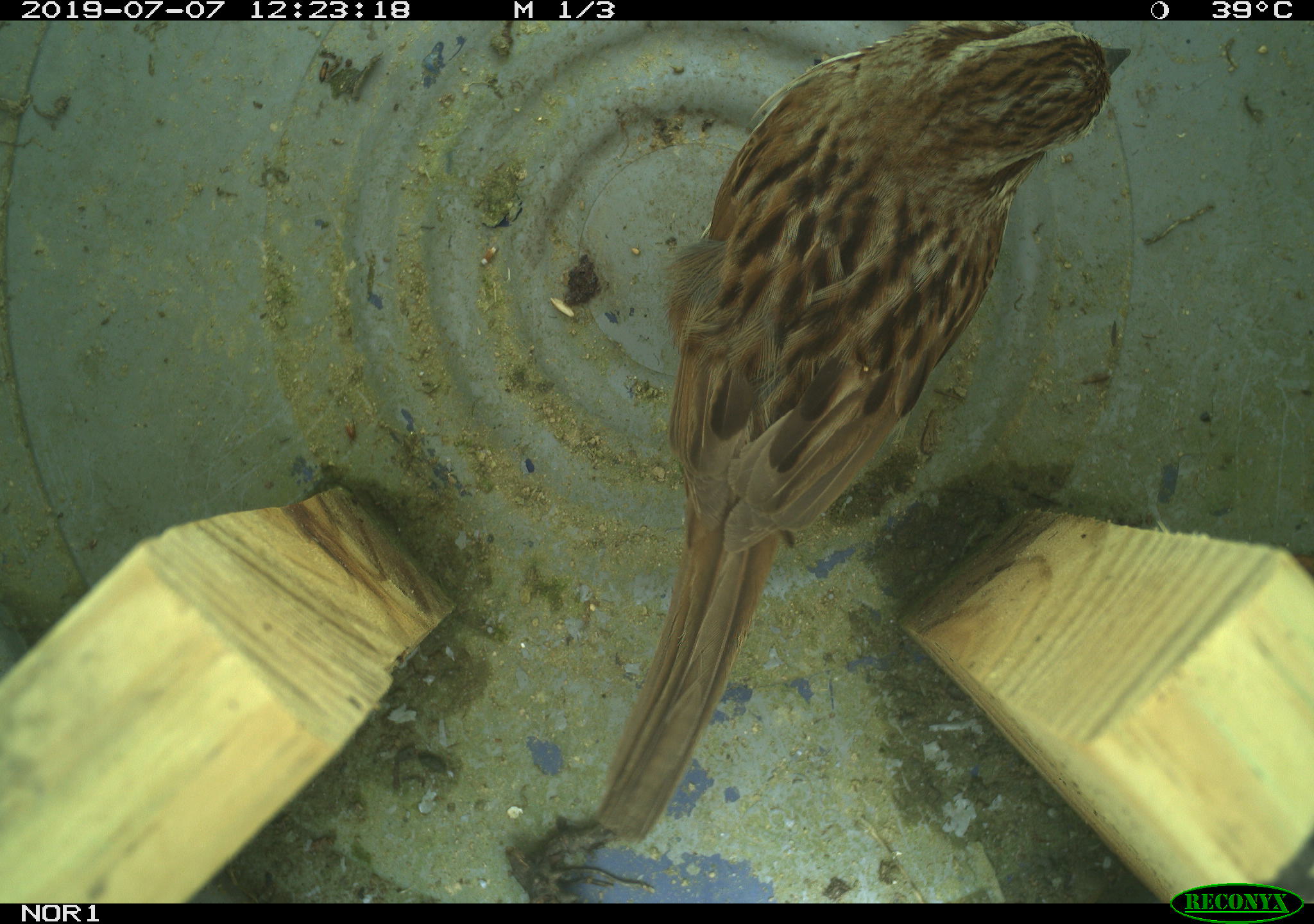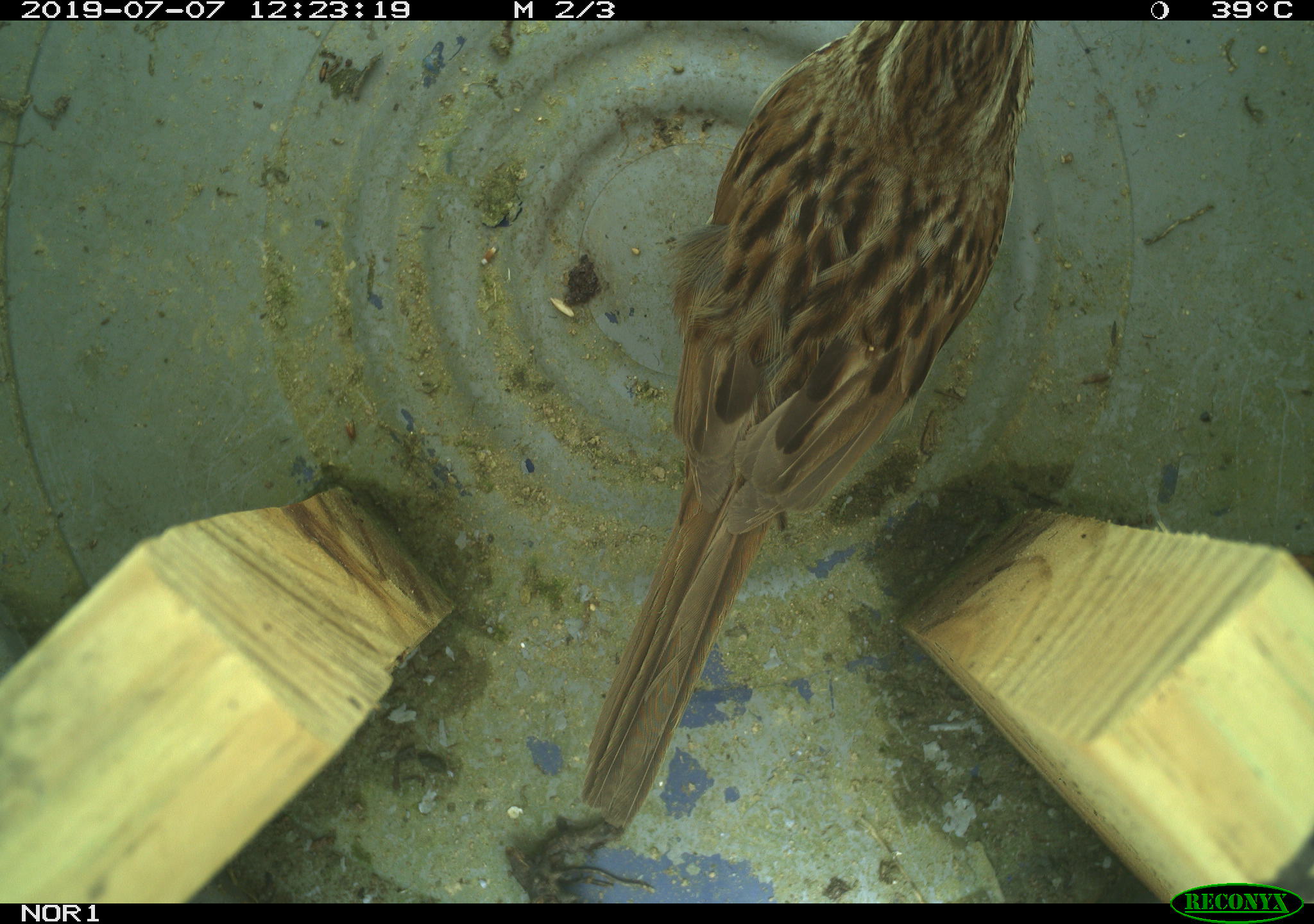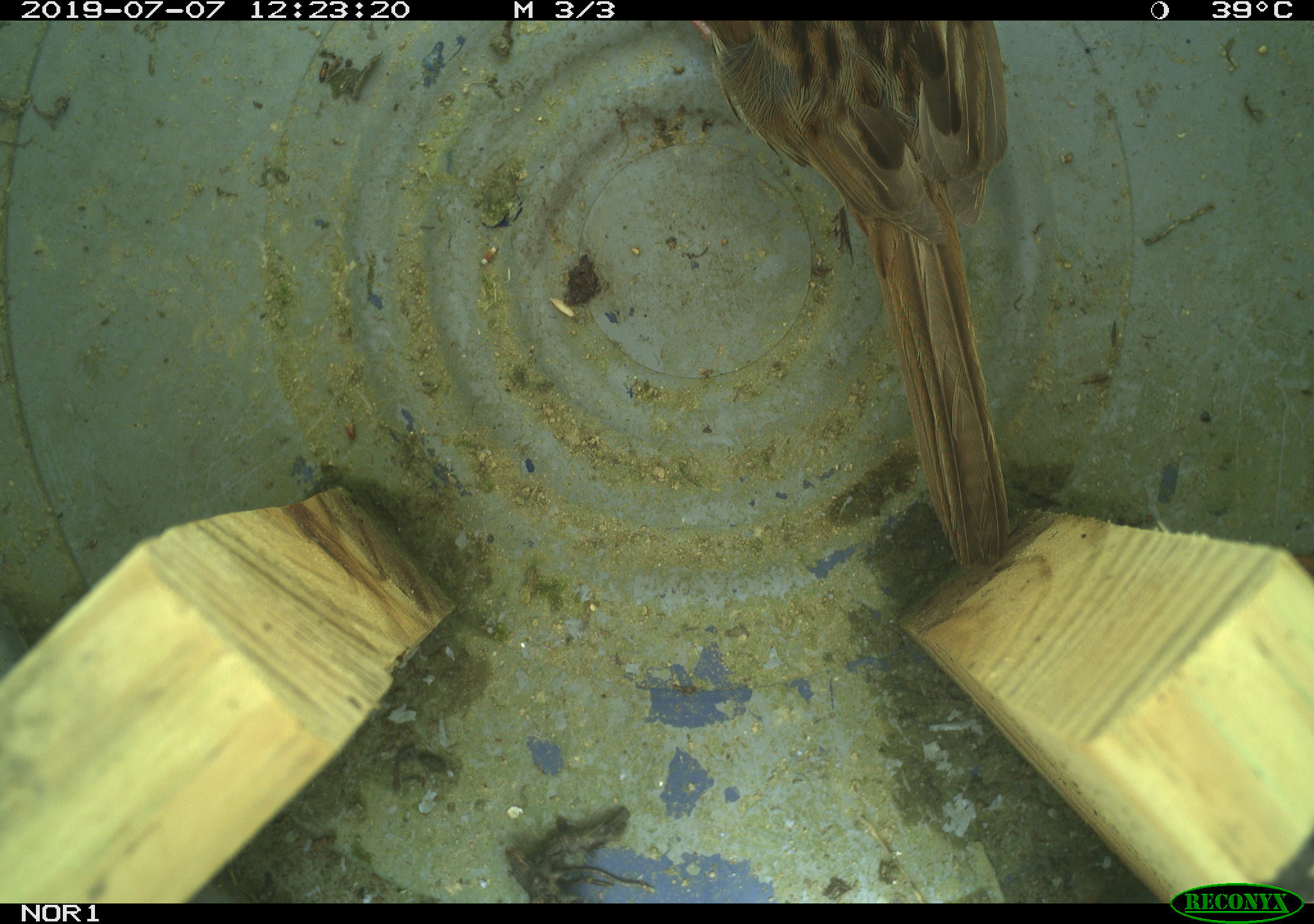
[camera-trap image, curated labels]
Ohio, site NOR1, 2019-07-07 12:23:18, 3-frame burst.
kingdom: Animalia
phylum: Chordata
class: Aves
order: Passeriformes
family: Passerellidae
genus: Melospiza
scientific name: Melospiza melodia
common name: song sparrow